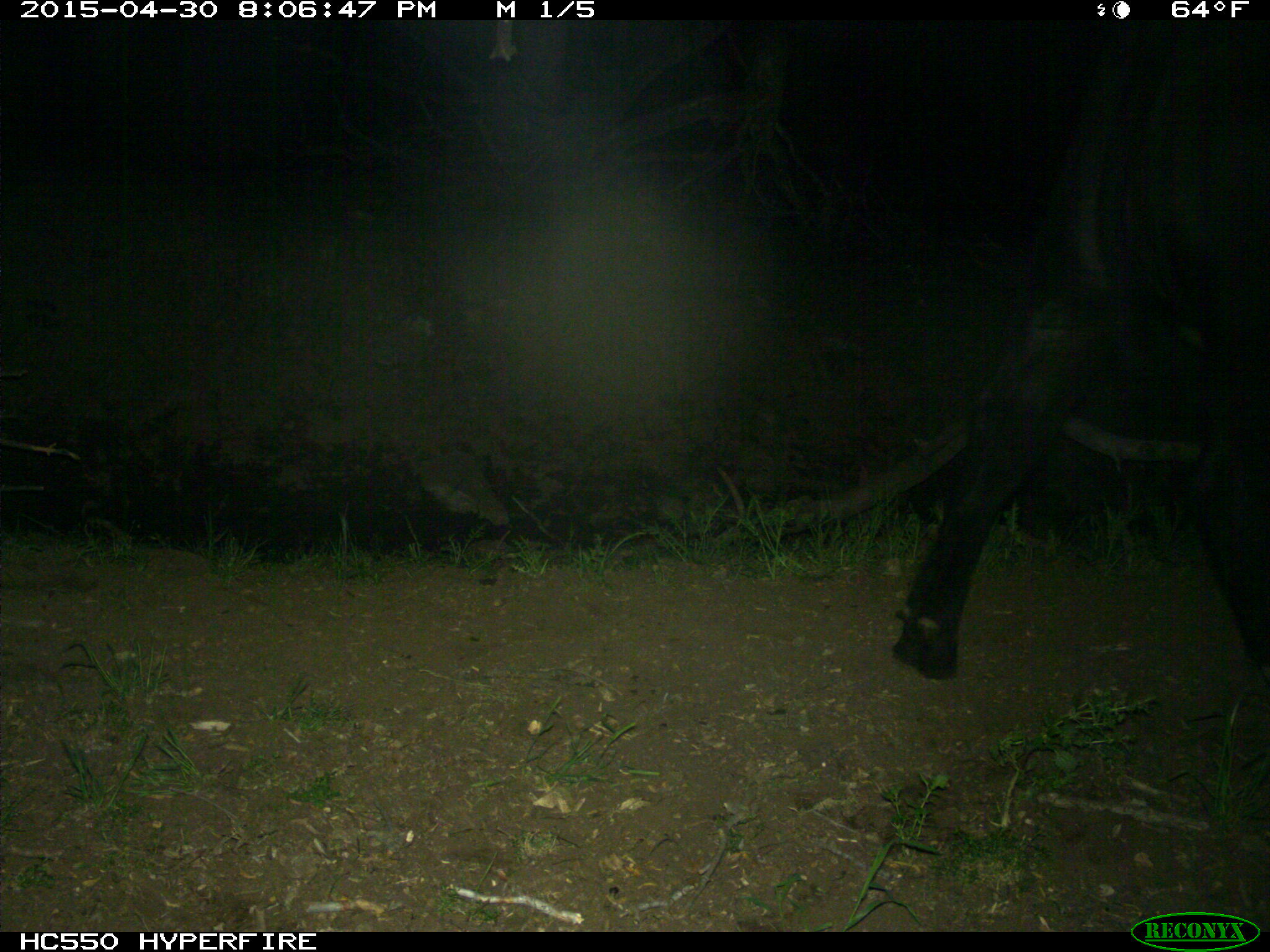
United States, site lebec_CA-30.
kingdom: Animalia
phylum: Chordata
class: Mammalia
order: Artiodactyla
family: Bovidae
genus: Bos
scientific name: Bos taurus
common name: domestic cow